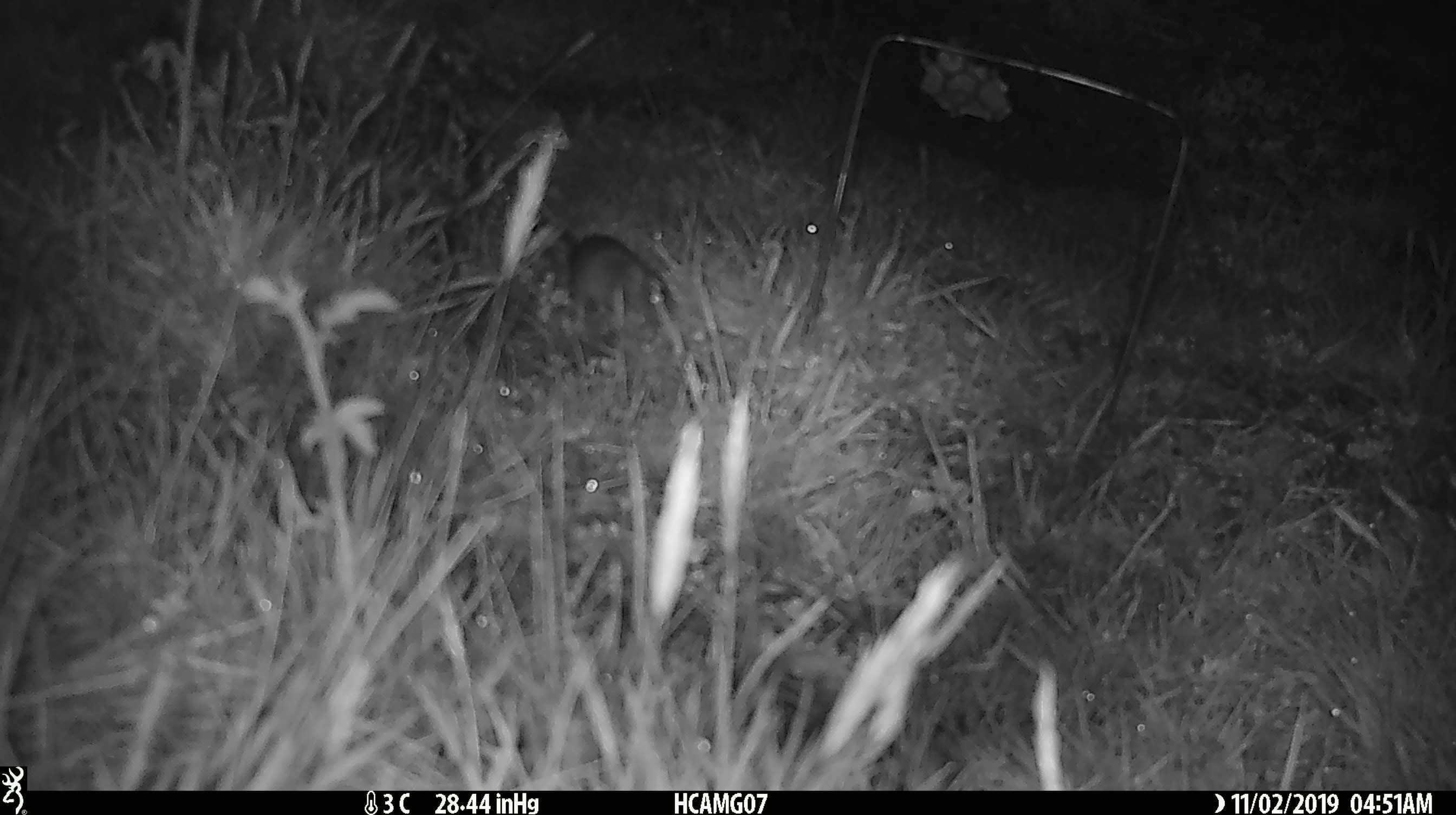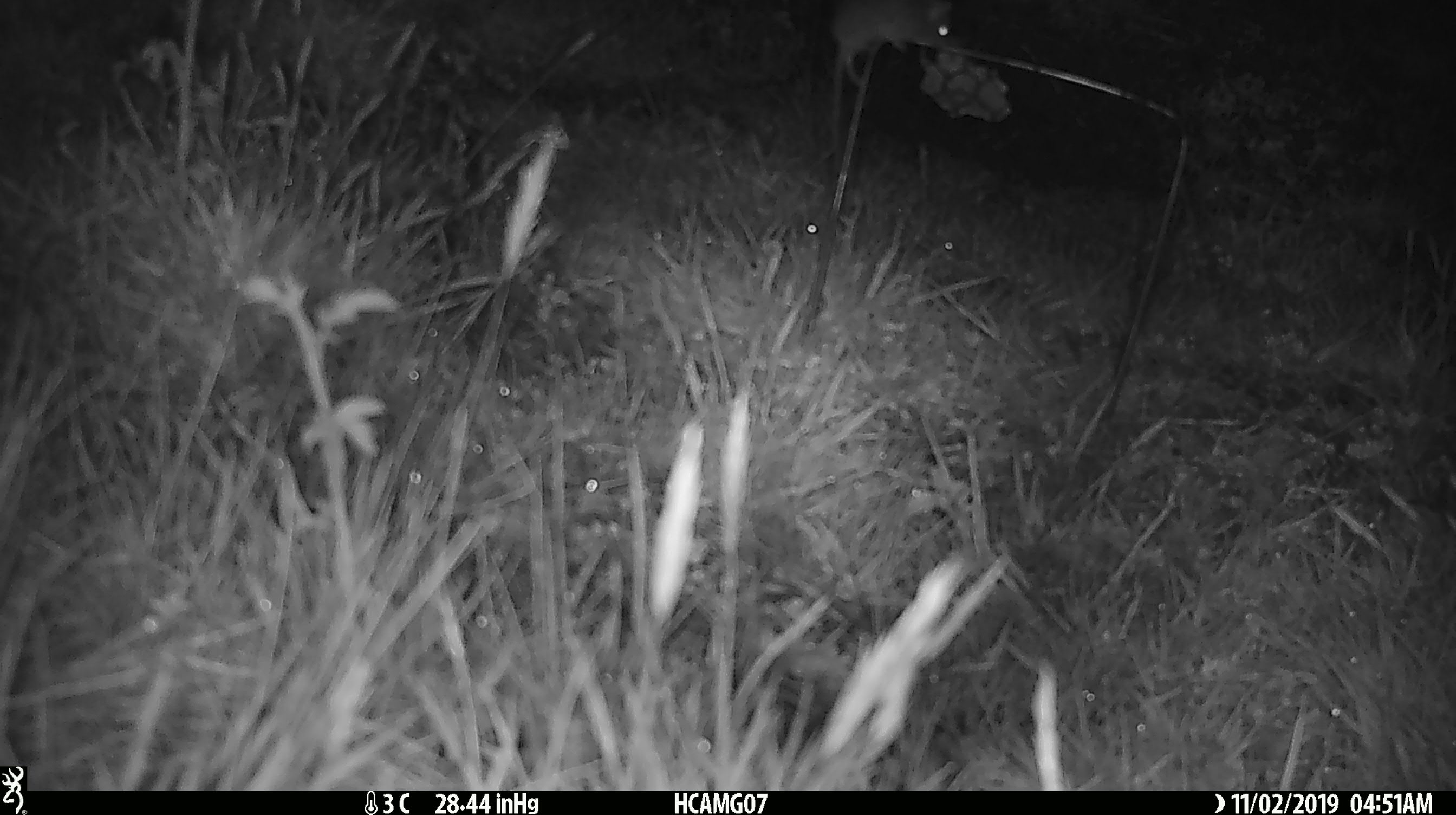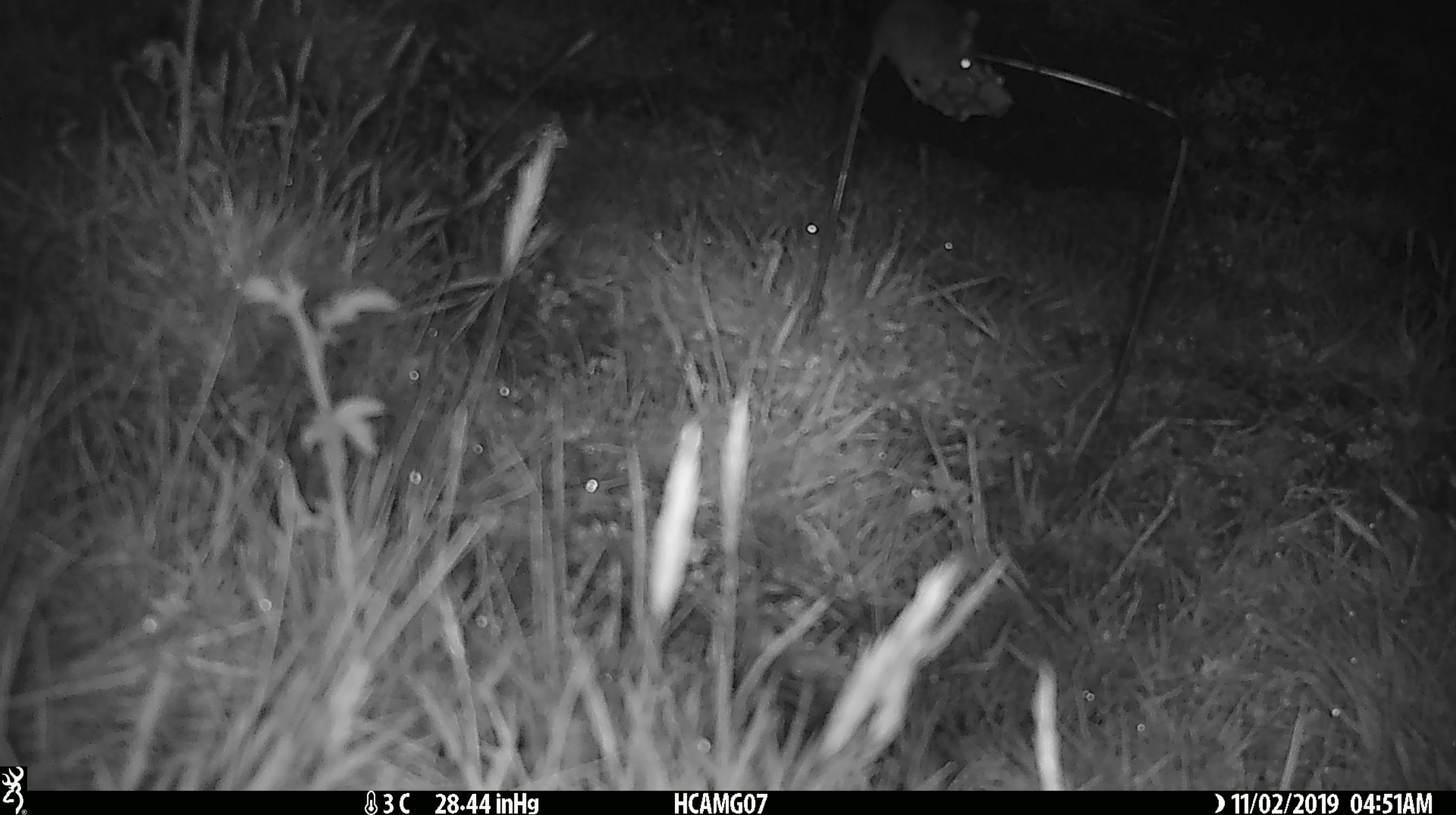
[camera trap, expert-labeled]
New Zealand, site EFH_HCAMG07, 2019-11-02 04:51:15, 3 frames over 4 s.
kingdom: Animalia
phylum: Chordata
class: Mammalia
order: Rodentia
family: Muridae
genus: Mus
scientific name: Mus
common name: mouse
Mouse (Mus).